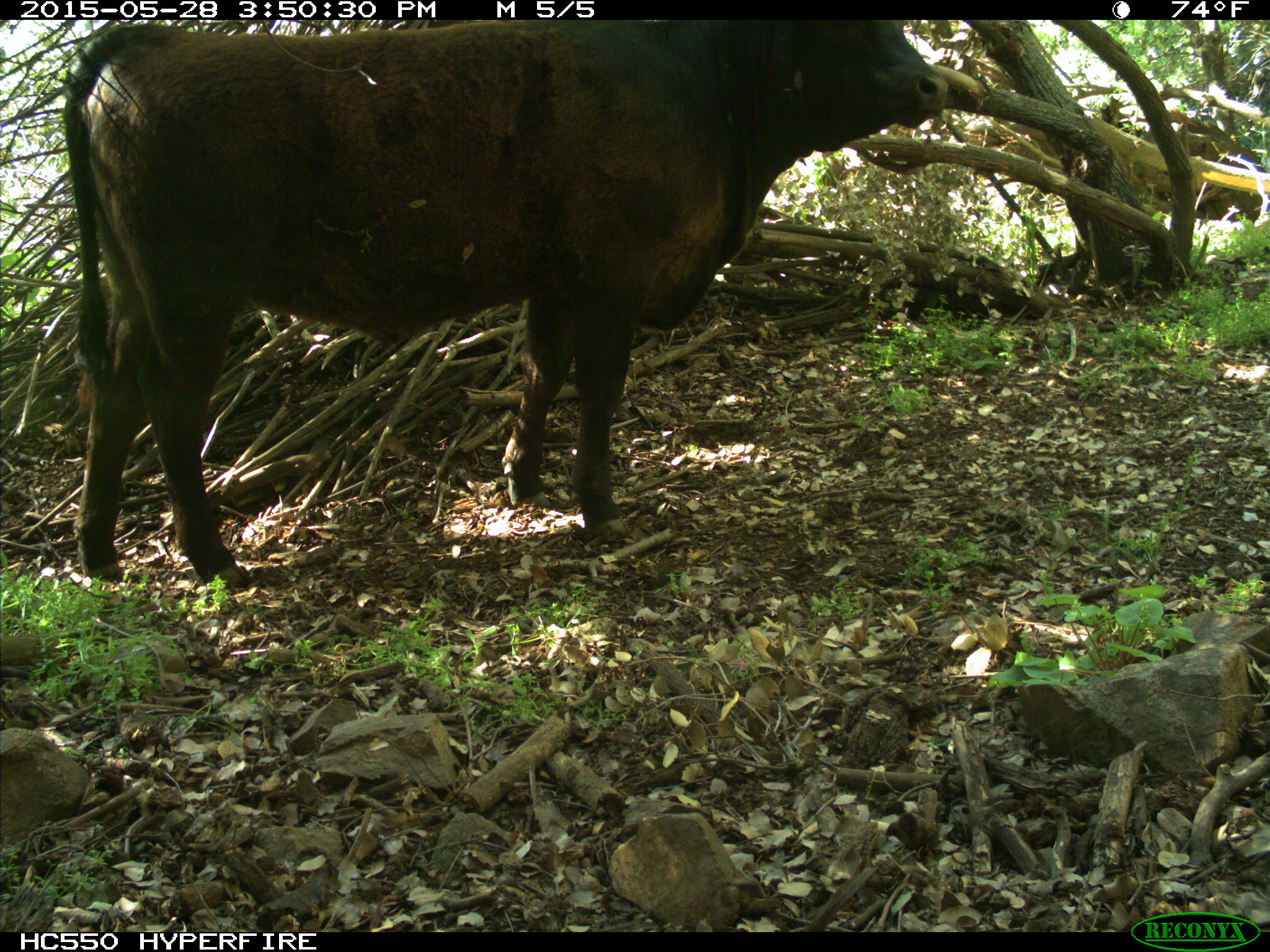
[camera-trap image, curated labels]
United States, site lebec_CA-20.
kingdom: Animalia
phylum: Chordata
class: Mammalia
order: Artiodactyla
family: Bovidae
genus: Bos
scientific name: Bos taurus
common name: domestic cow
Bos taurus (domestic cow).